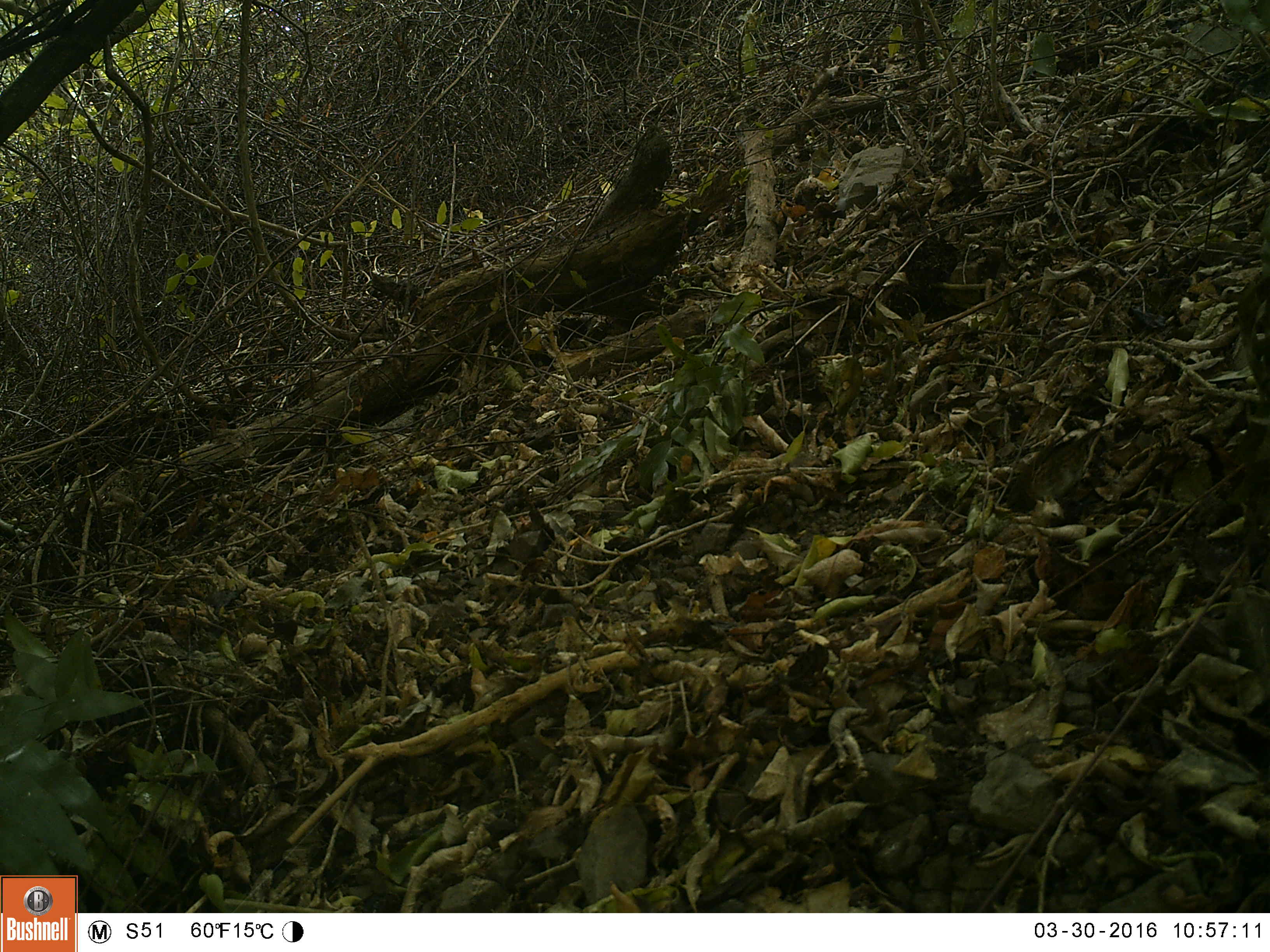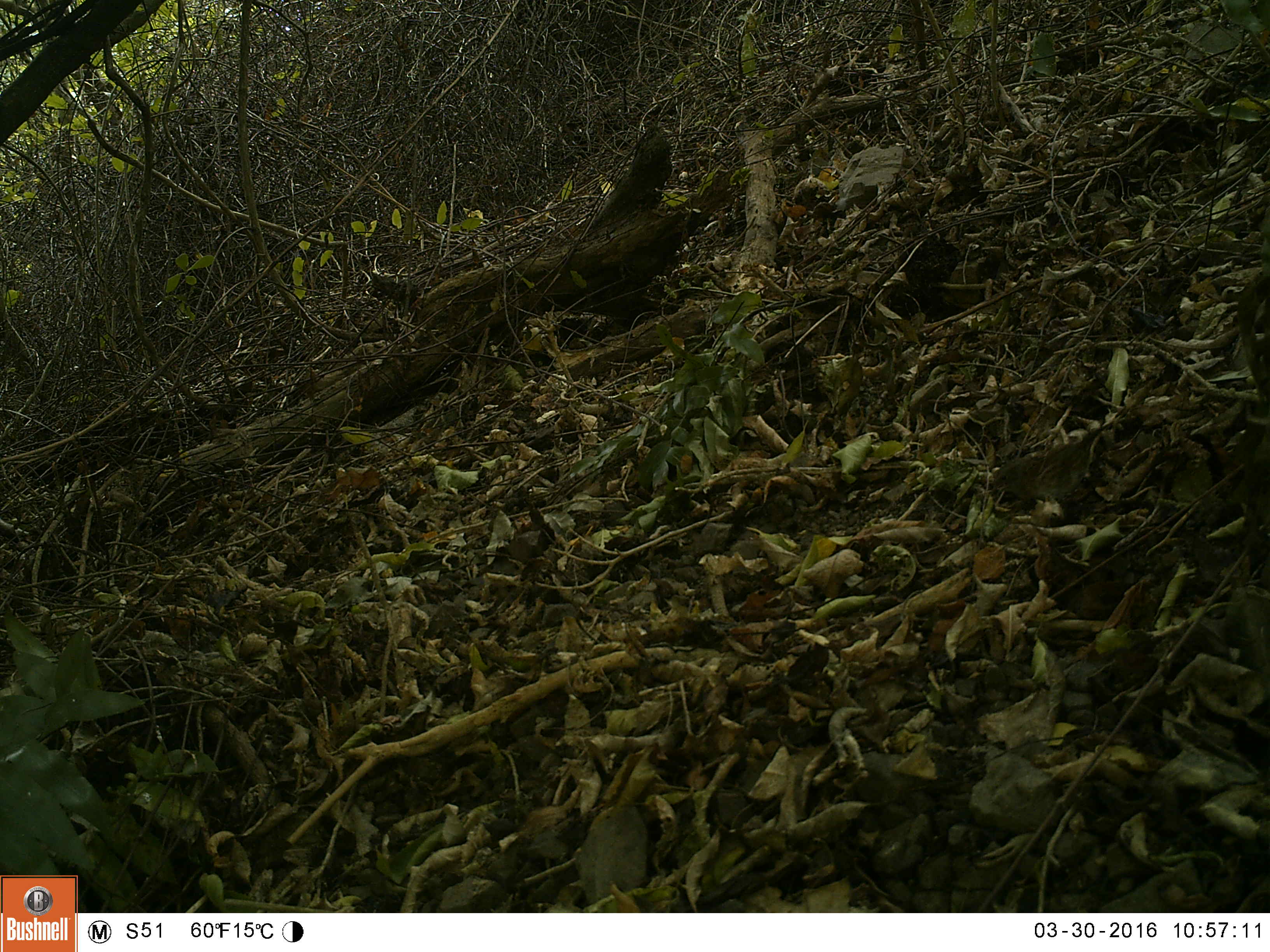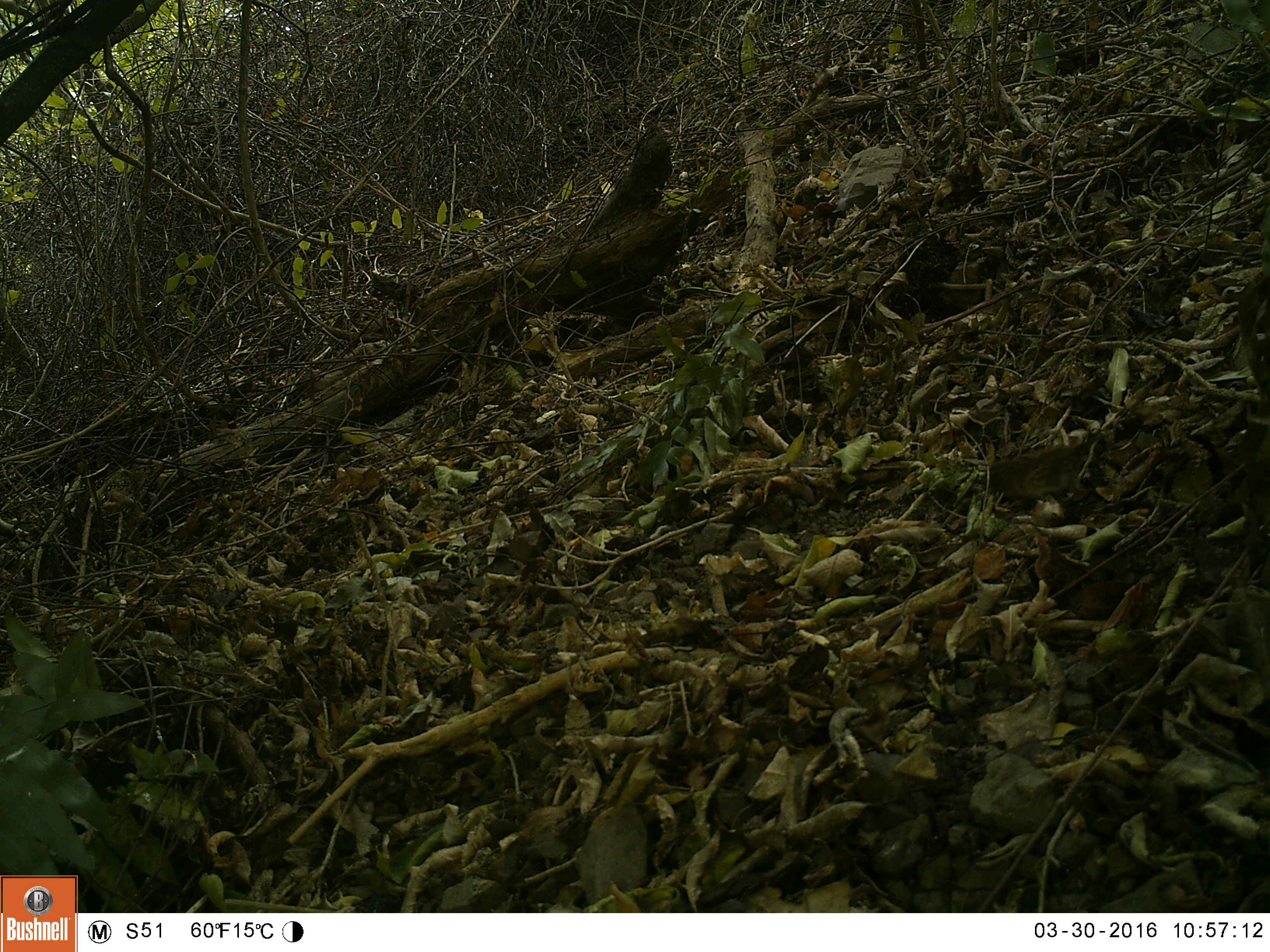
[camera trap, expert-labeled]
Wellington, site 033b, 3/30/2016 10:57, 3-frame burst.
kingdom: Animalia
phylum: Chordata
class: Aves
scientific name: Aves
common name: bird